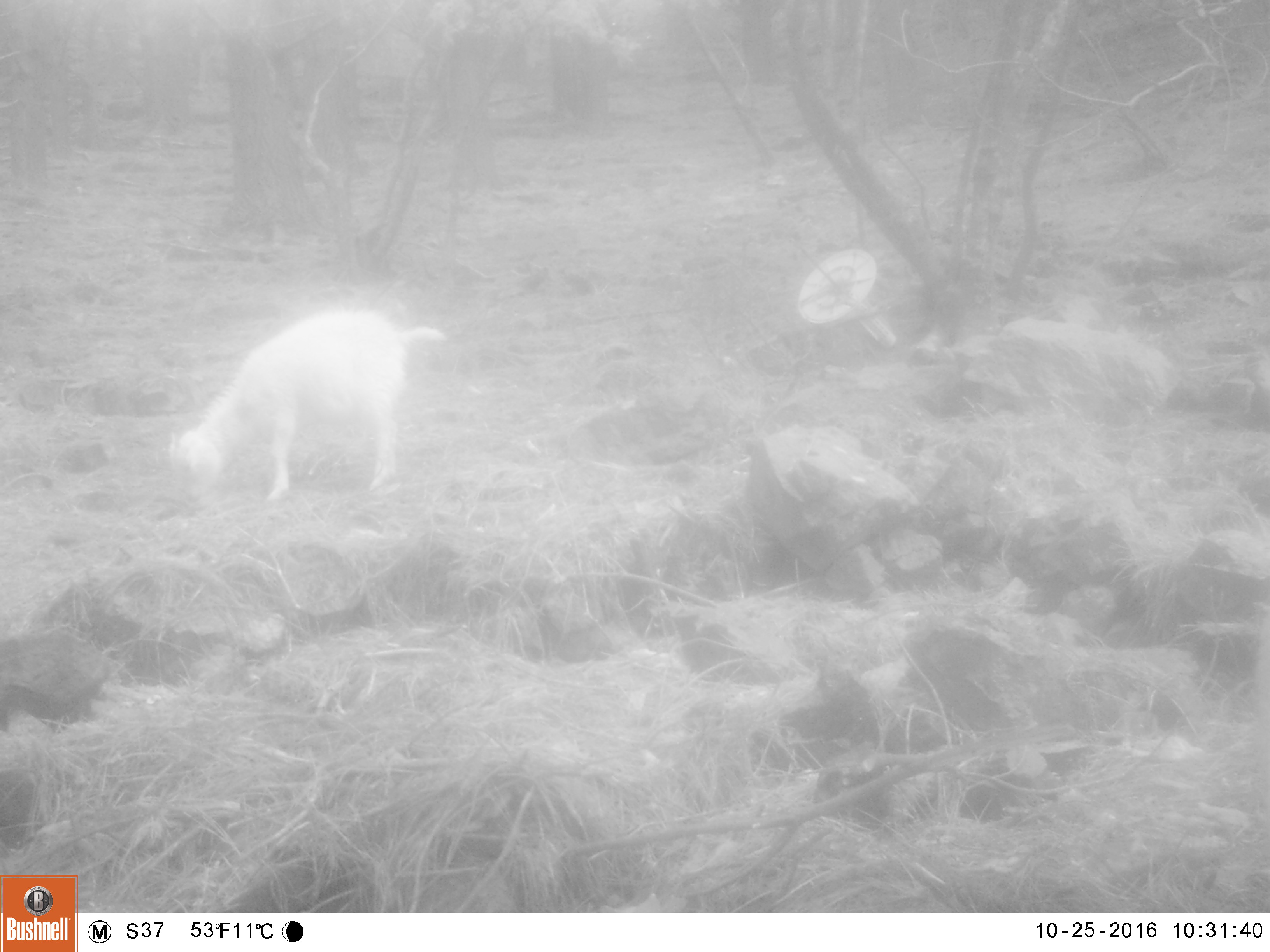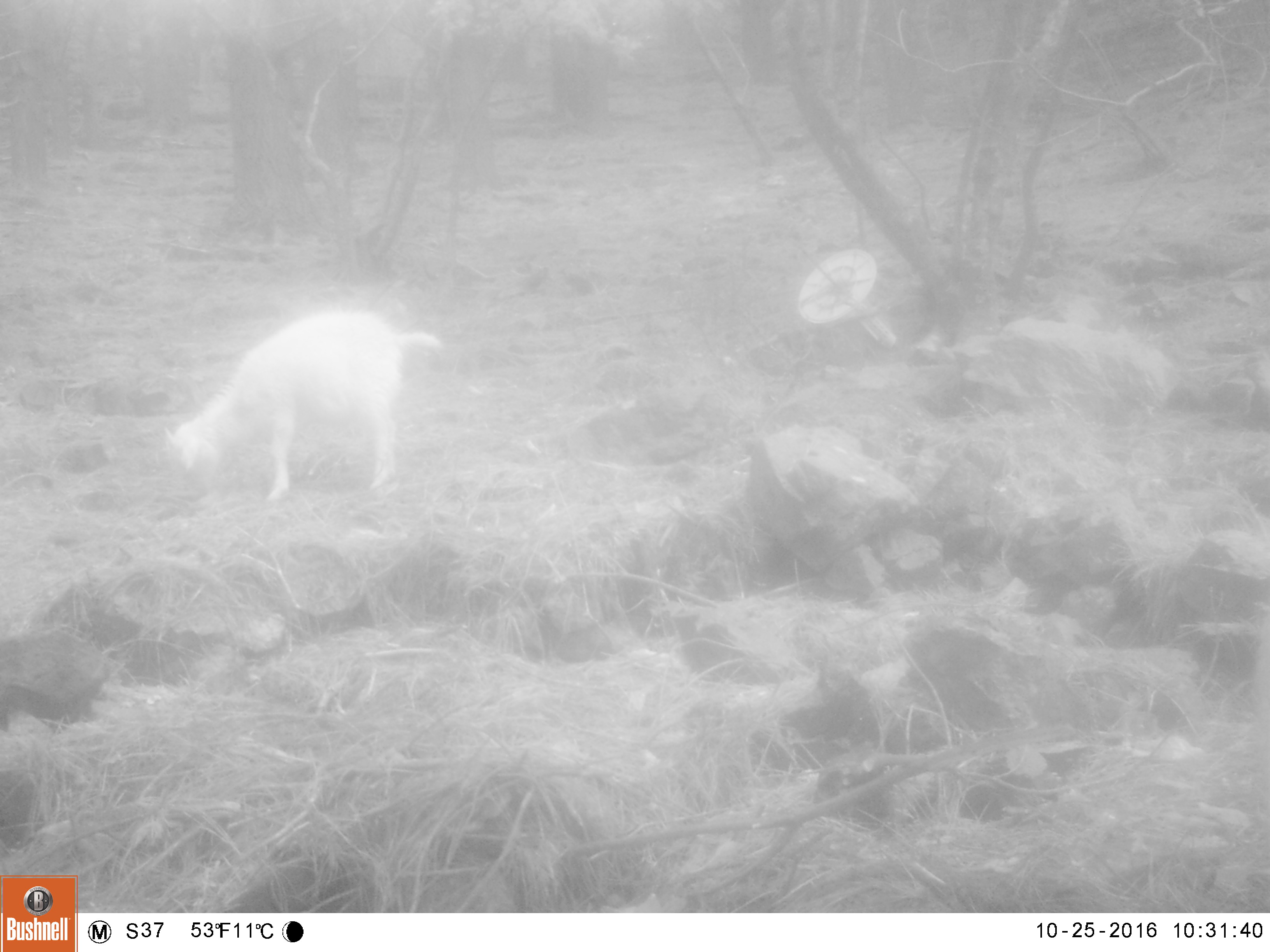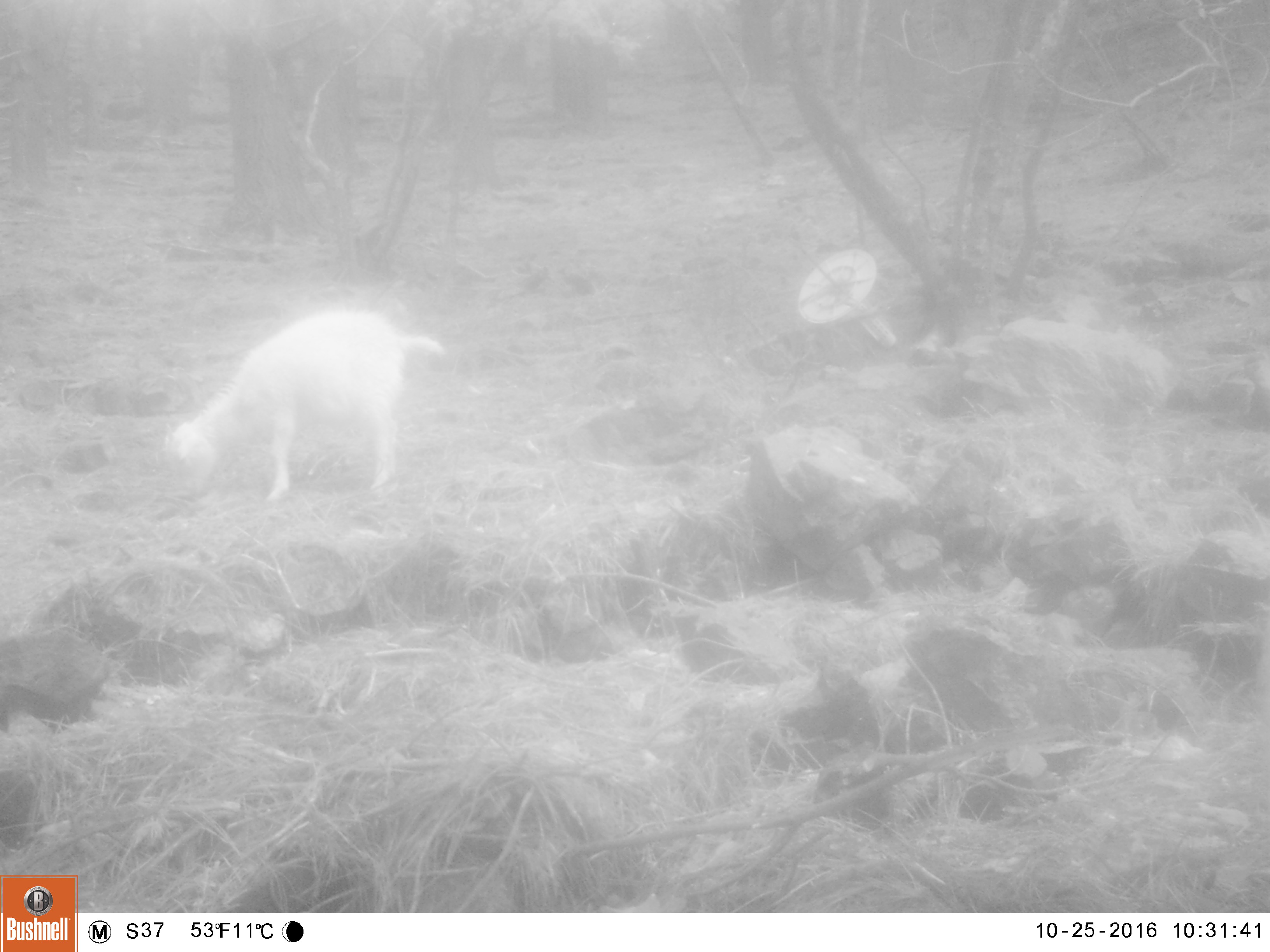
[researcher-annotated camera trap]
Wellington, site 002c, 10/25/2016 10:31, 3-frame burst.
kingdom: Animalia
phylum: Chordata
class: Mammalia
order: Artiodactyla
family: Bovidae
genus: Capra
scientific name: Capra hircus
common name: goat